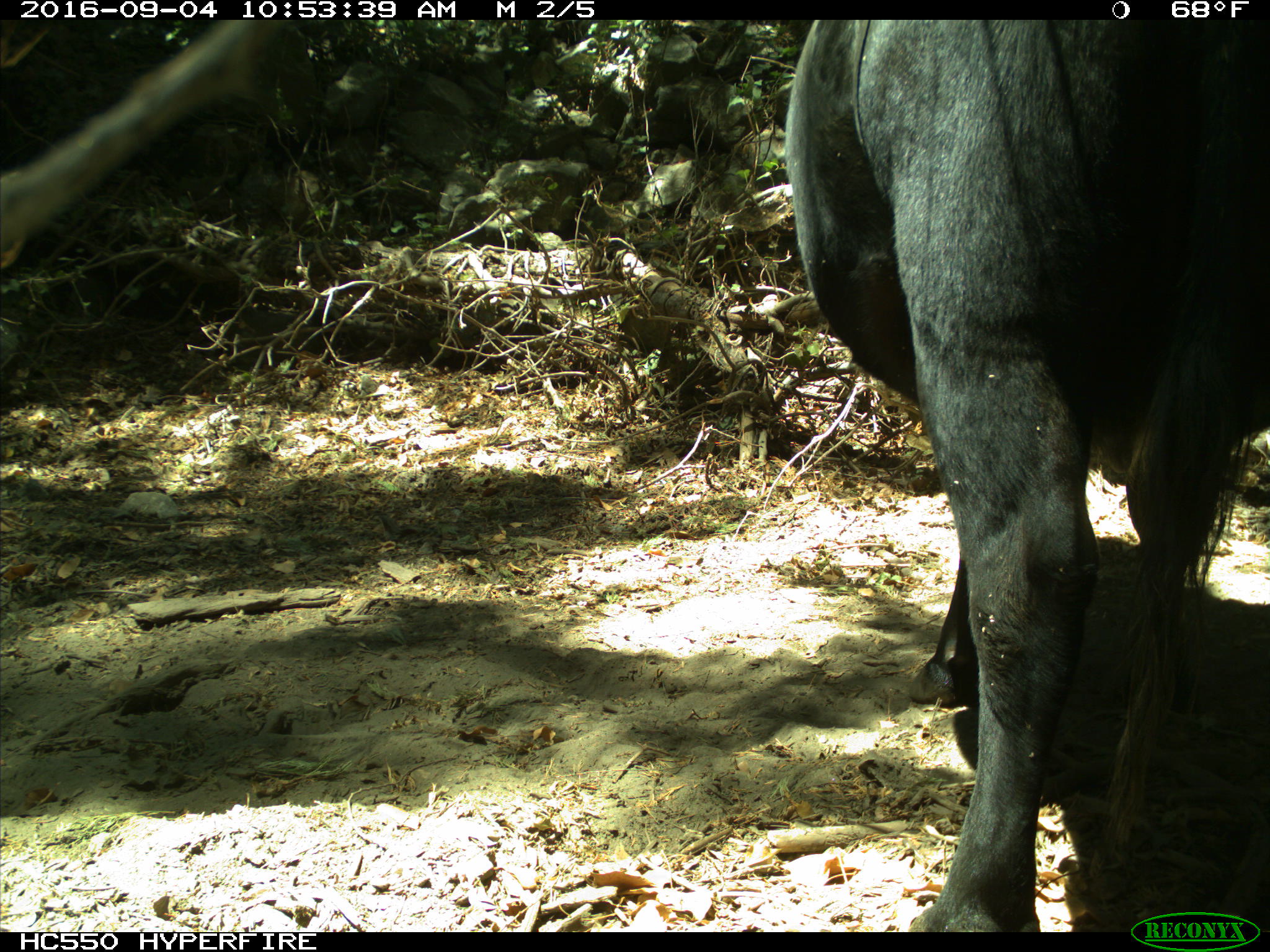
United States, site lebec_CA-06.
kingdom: Animalia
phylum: Chordata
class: Mammalia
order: Artiodactyla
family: Bovidae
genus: Bos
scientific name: Bos taurus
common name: domestic cow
Bos taurus (domestic cow).